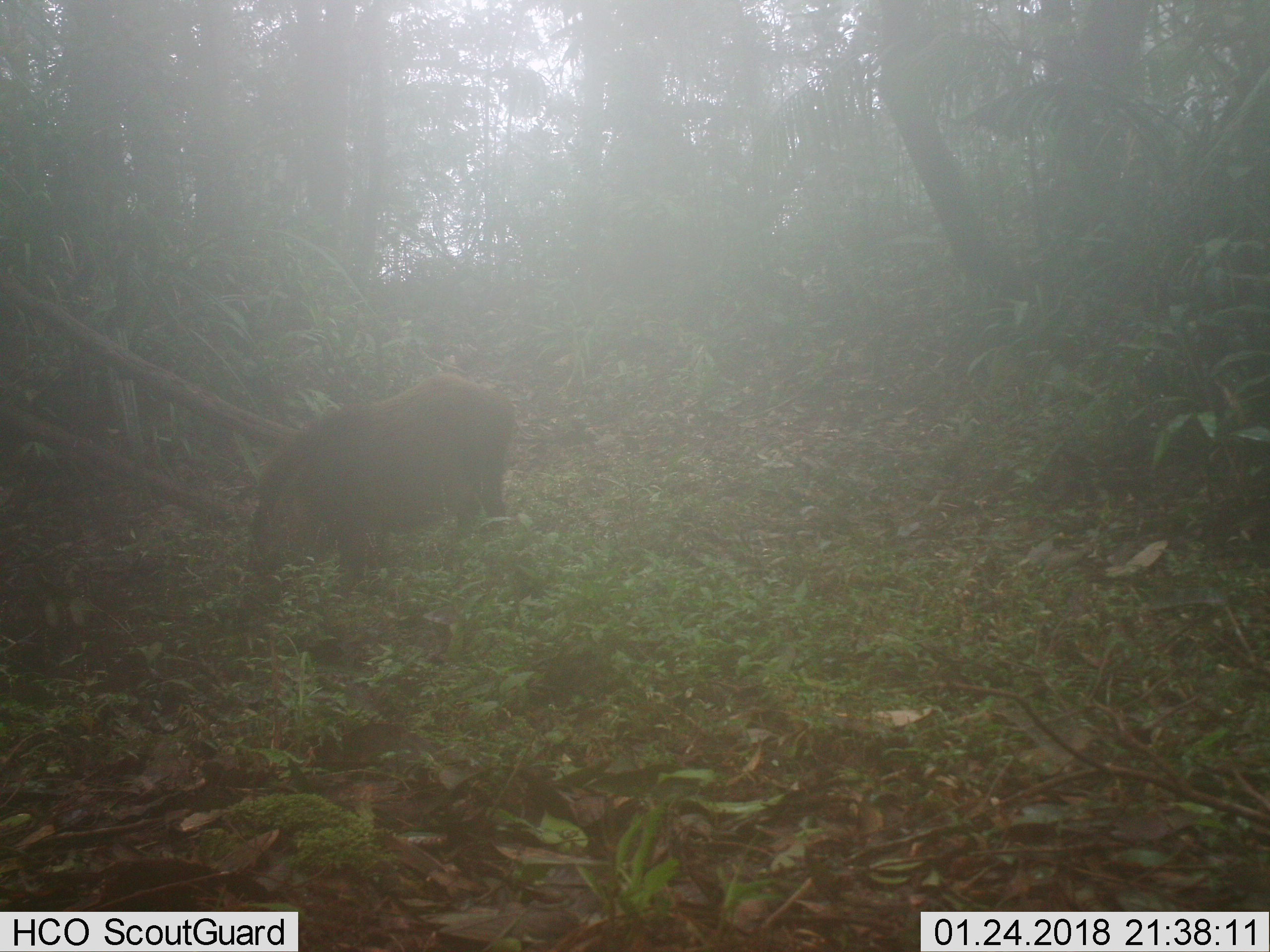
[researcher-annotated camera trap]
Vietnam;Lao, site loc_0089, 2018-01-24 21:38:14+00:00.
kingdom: Animalia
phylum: Chordata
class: Mammalia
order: Artiodactyla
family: Suidae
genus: Sus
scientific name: Sus scrofa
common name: eurasian wild pig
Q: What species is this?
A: Eurasian wild pig (Sus scrofa).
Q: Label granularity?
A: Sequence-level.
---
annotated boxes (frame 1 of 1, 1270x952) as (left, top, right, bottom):
eurasian wild pig: (244, 371, 518, 588)